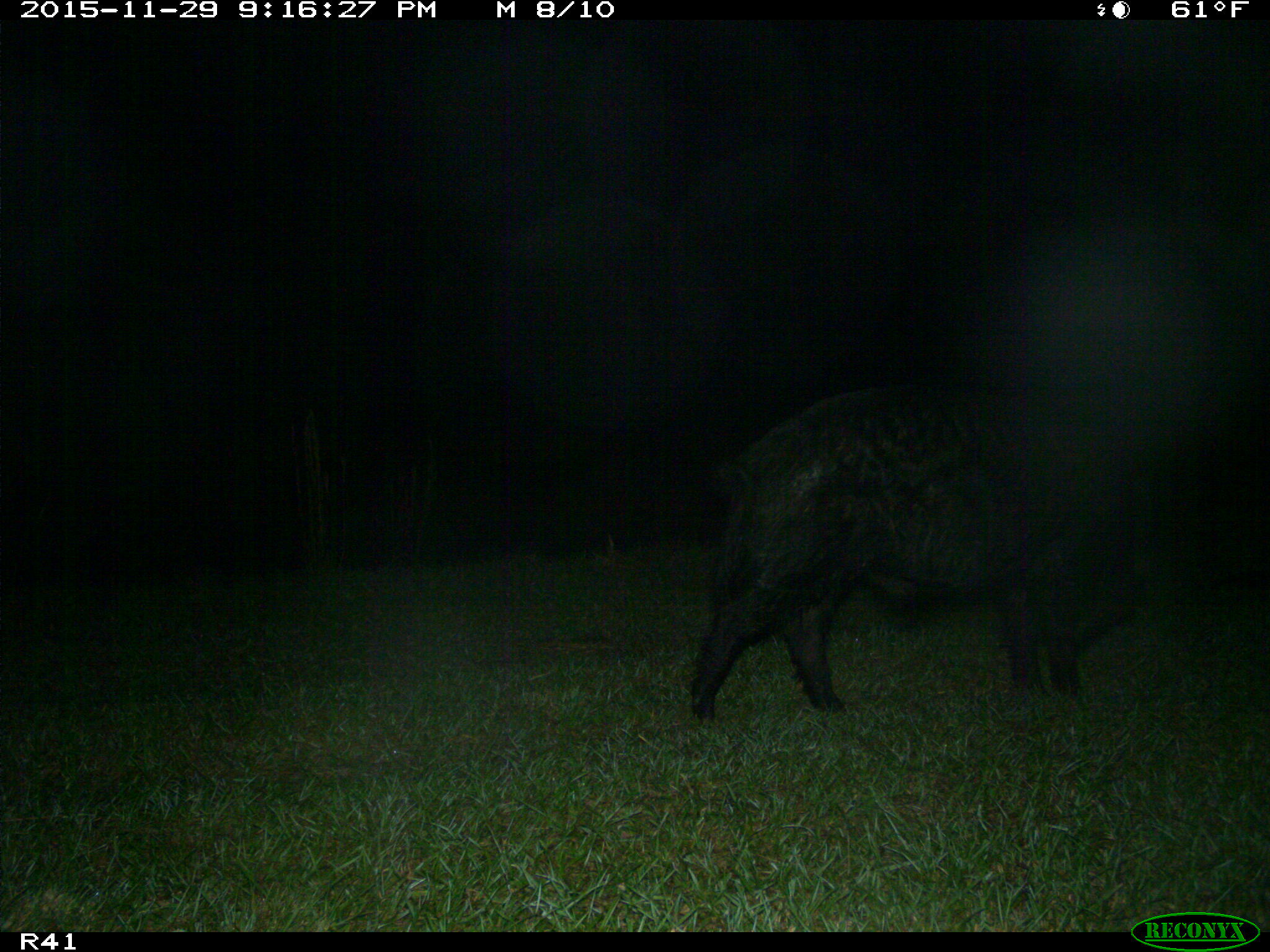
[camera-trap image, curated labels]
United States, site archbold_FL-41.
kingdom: Animalia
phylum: Chordata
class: Mammalia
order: Artiodactyla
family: Suidae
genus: Sus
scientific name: Sus scrofa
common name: wild boar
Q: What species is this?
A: Sus scrofa (wild boar).